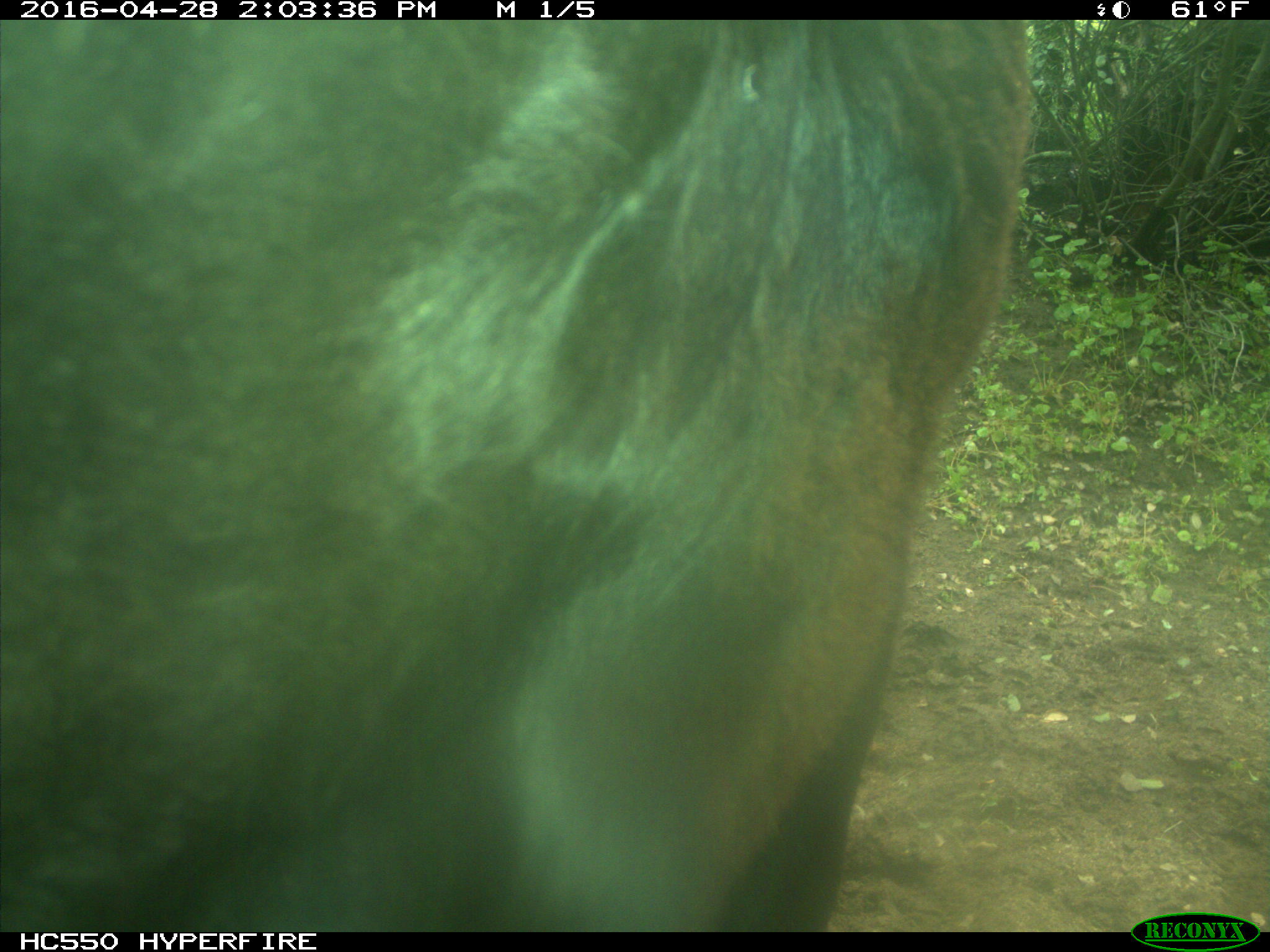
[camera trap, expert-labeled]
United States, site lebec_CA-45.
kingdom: Animalia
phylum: Chordata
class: Mammalia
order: Artiodactyla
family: Bovidae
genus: Bos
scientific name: Bos taurus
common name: domestic cow